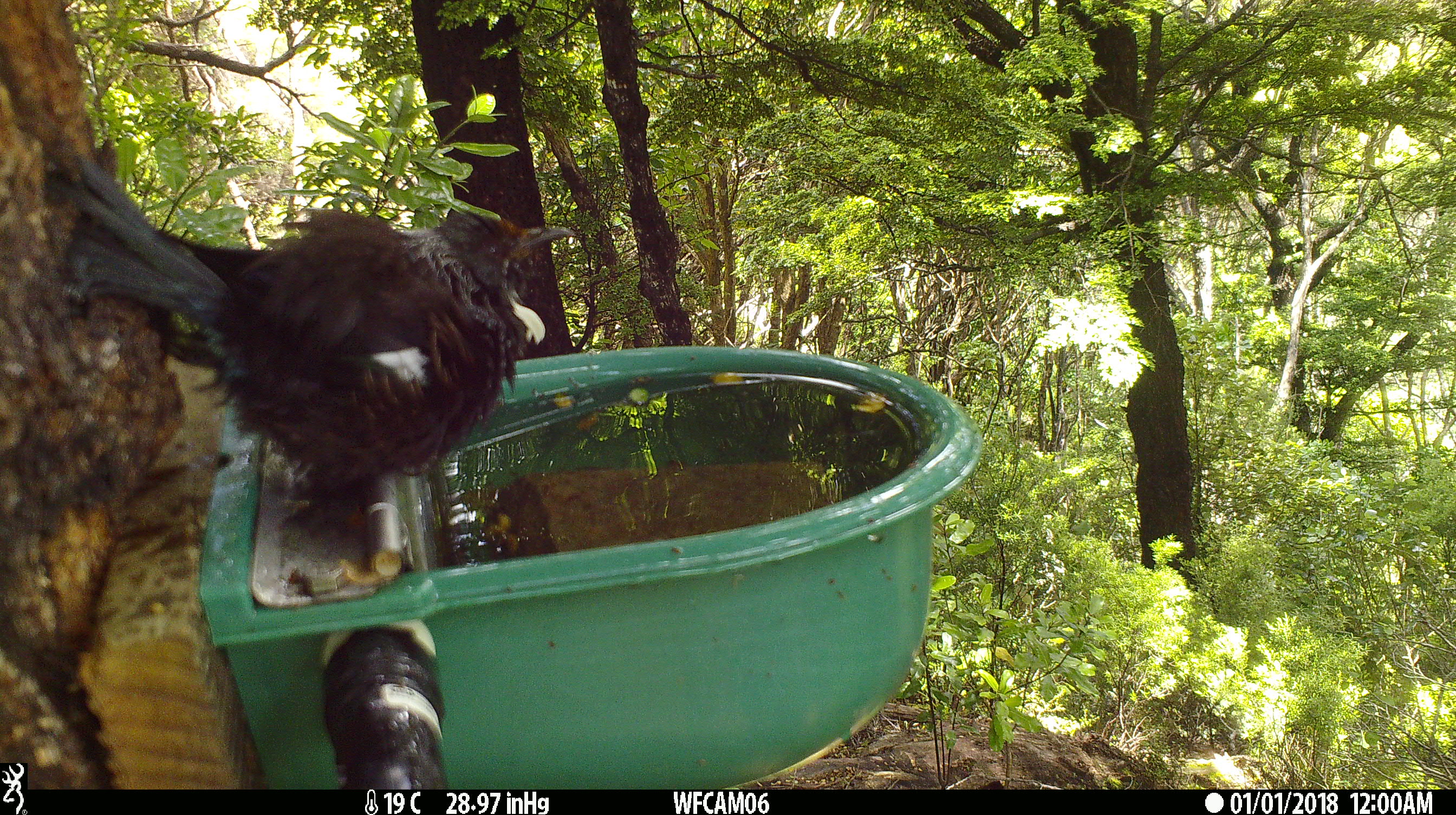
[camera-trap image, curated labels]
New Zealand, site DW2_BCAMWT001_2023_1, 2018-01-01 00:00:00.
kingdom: Animalia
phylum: Chordata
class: Aves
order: Passeriformes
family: Meliphagidae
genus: Prosthemadera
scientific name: Prosthemadera novaeseelandiae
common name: tui